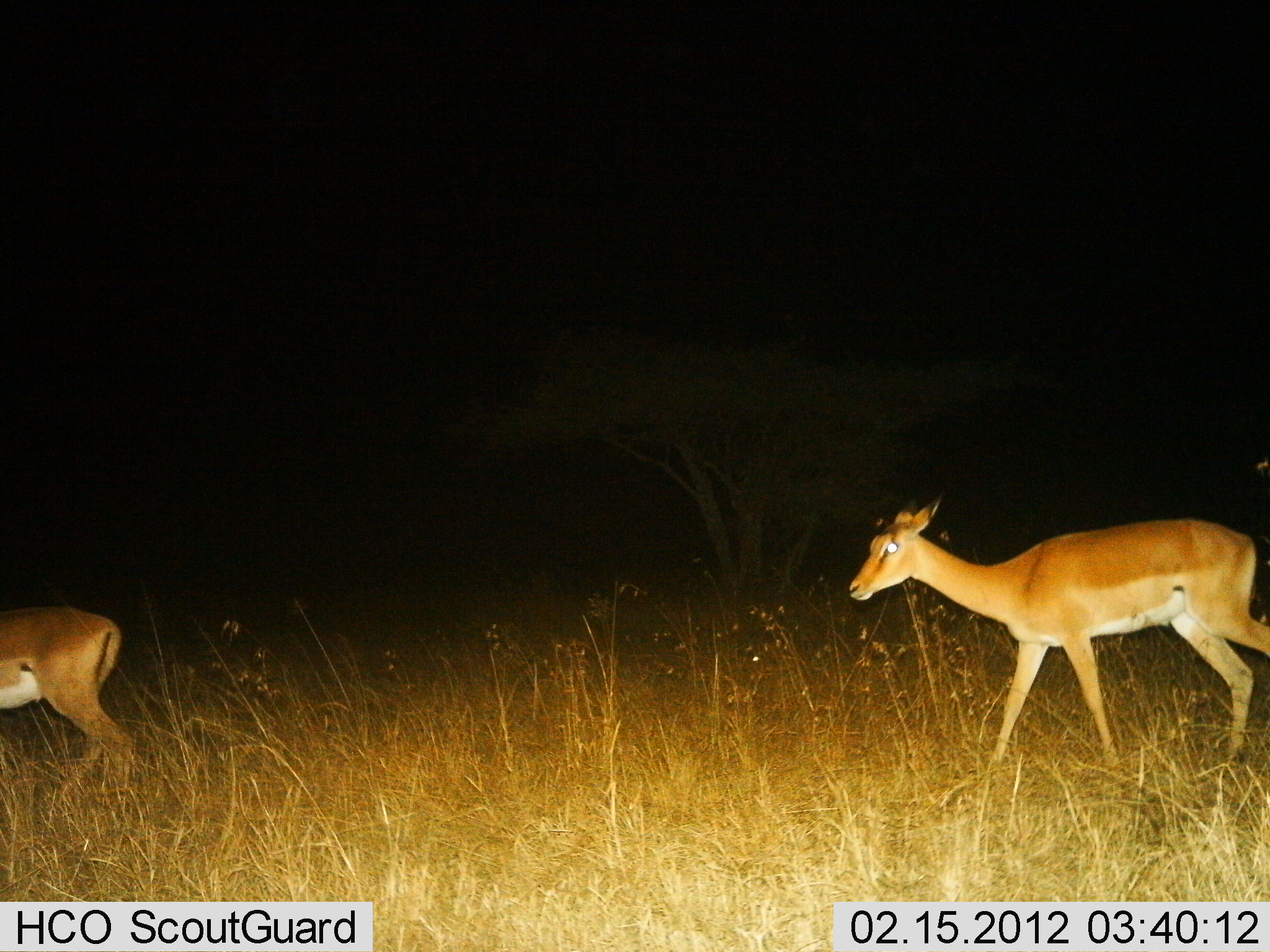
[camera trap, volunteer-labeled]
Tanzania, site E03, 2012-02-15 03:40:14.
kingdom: Animalia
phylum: Chordata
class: Mammalia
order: Artiodactyla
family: Bovidae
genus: Aepyceros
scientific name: Aepyceros melampus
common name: impala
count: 2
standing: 8%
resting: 0%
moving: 96%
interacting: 0%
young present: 0%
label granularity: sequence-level